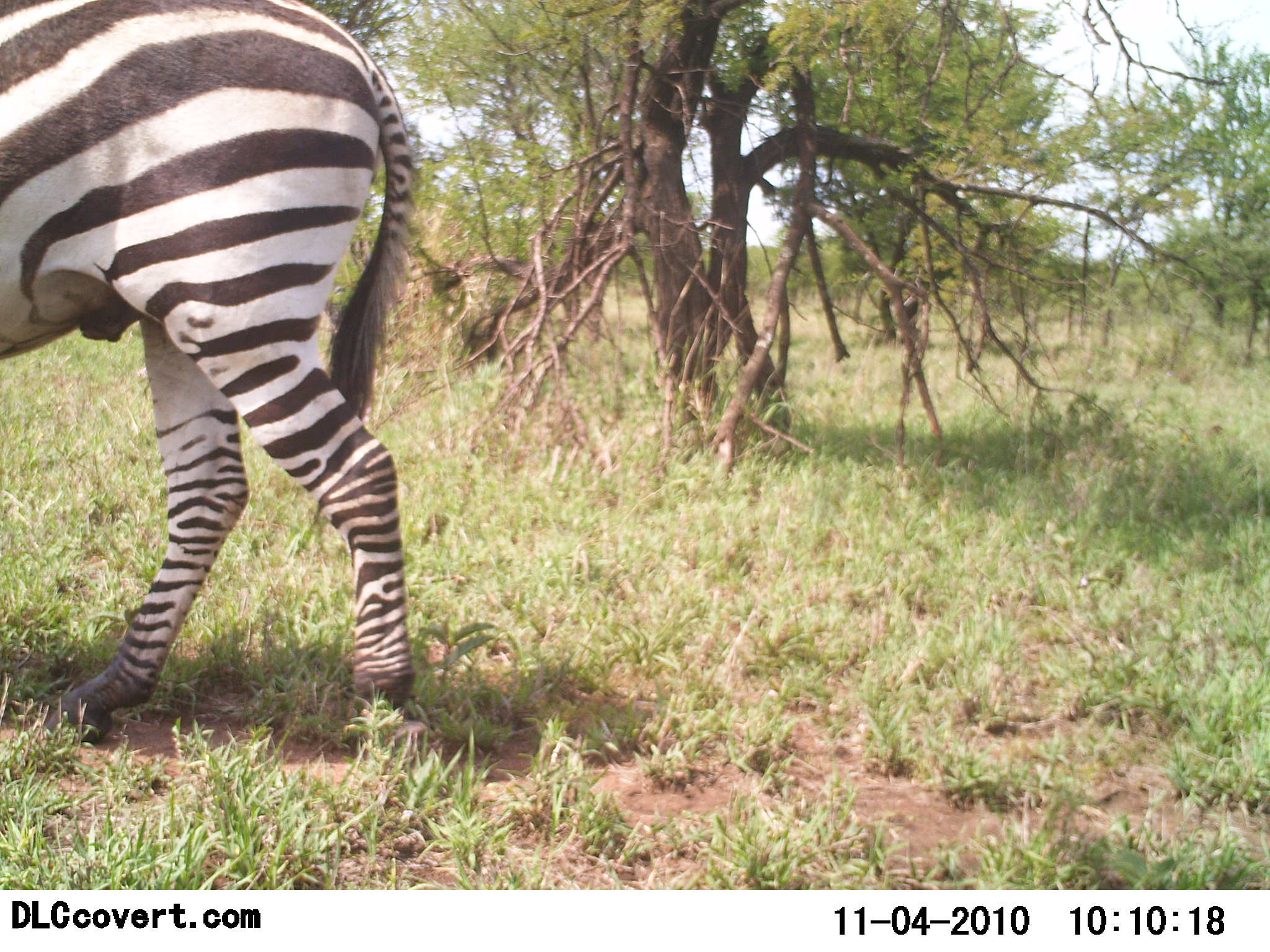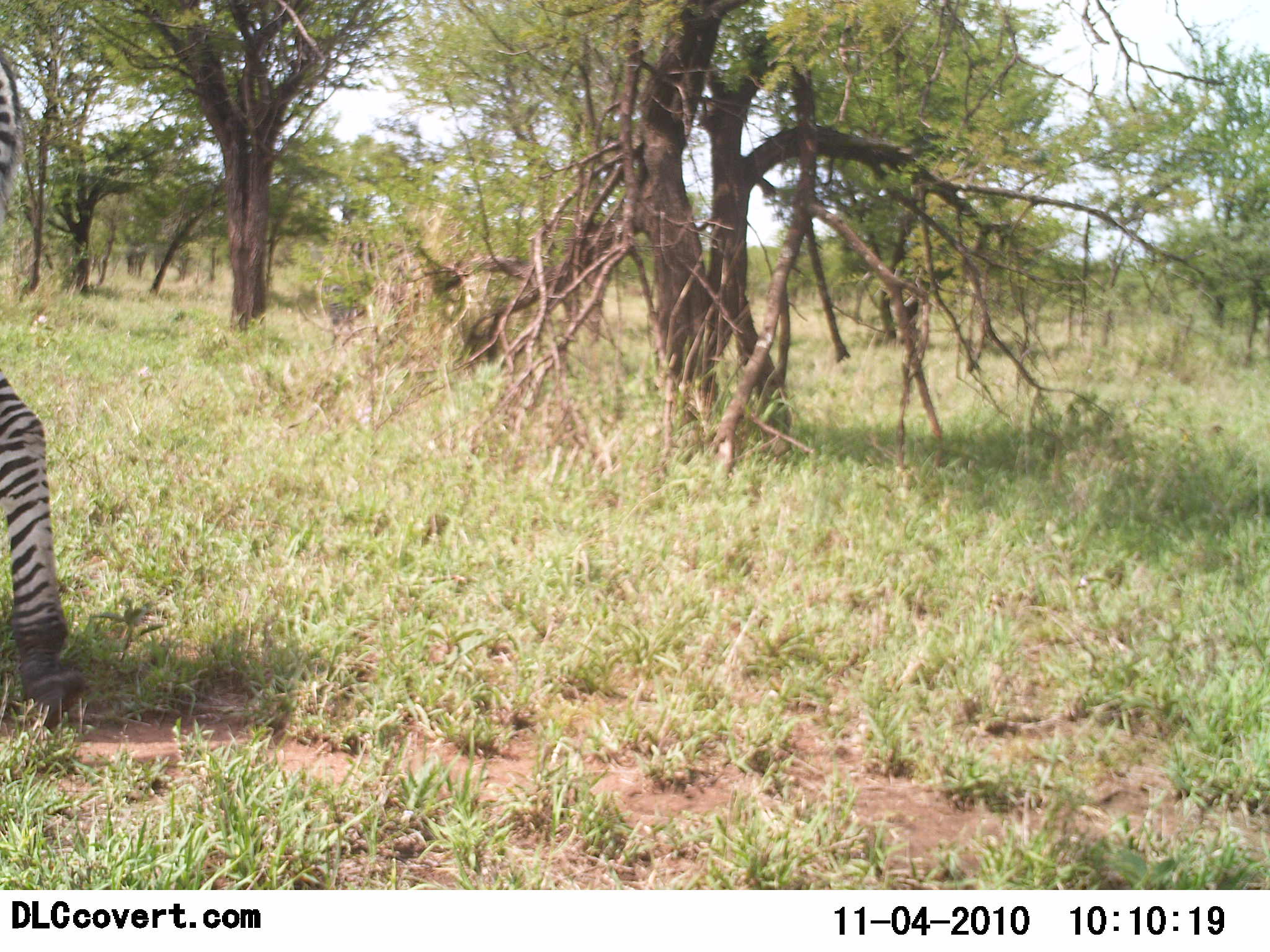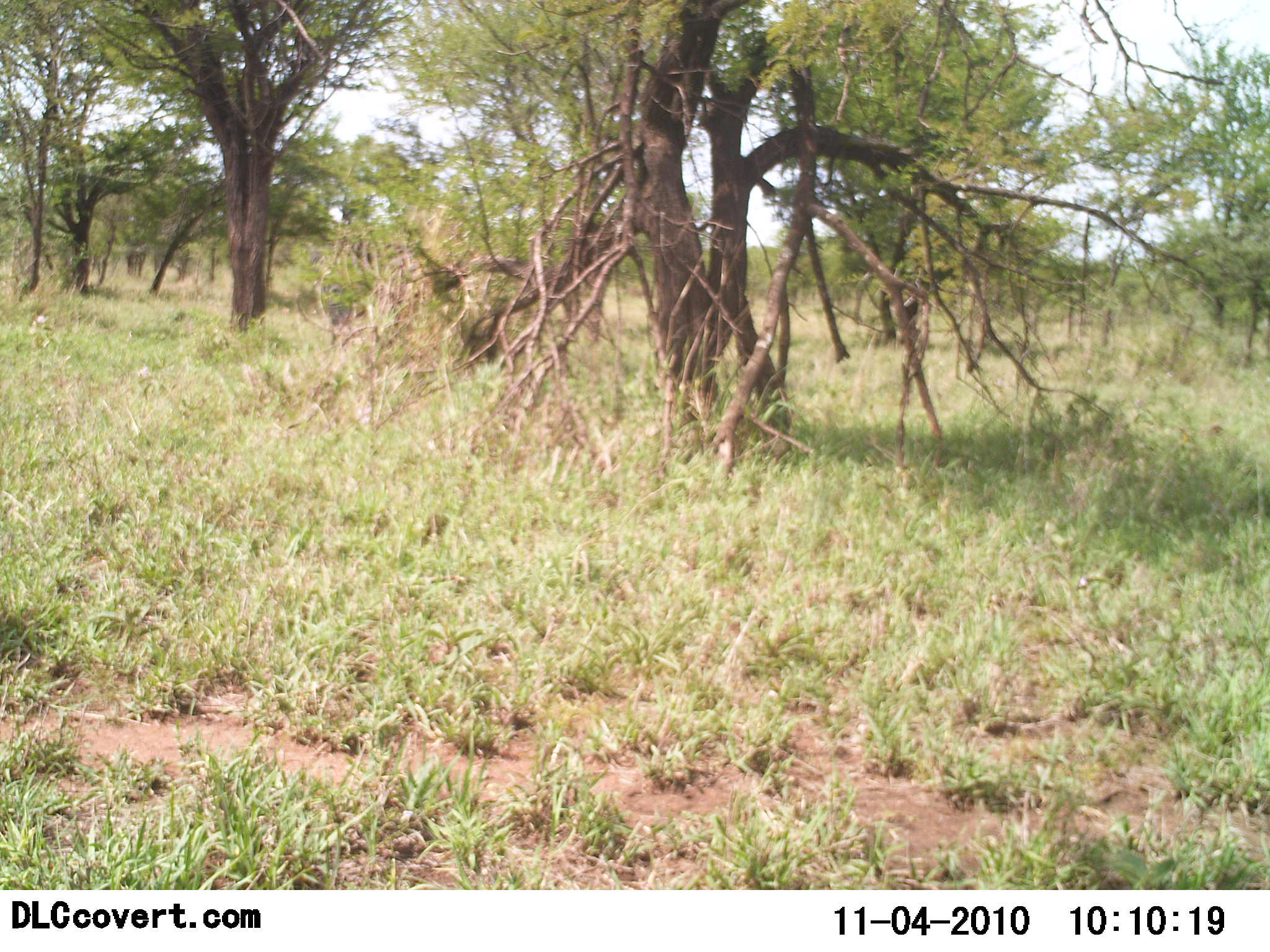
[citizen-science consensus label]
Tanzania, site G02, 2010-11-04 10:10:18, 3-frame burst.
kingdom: Animalia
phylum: Chordata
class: Mammalia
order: Perissodactyla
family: Equidae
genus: Equus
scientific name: Equus quagga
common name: plains zebra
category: zebra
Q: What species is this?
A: Zebra (plains zebra) (Equus quagga).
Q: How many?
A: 1.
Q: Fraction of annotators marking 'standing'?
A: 0%.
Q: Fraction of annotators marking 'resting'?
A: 0%.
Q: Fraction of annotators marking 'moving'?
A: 100%.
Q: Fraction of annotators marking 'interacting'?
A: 0%.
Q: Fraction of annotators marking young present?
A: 0%.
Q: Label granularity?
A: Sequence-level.